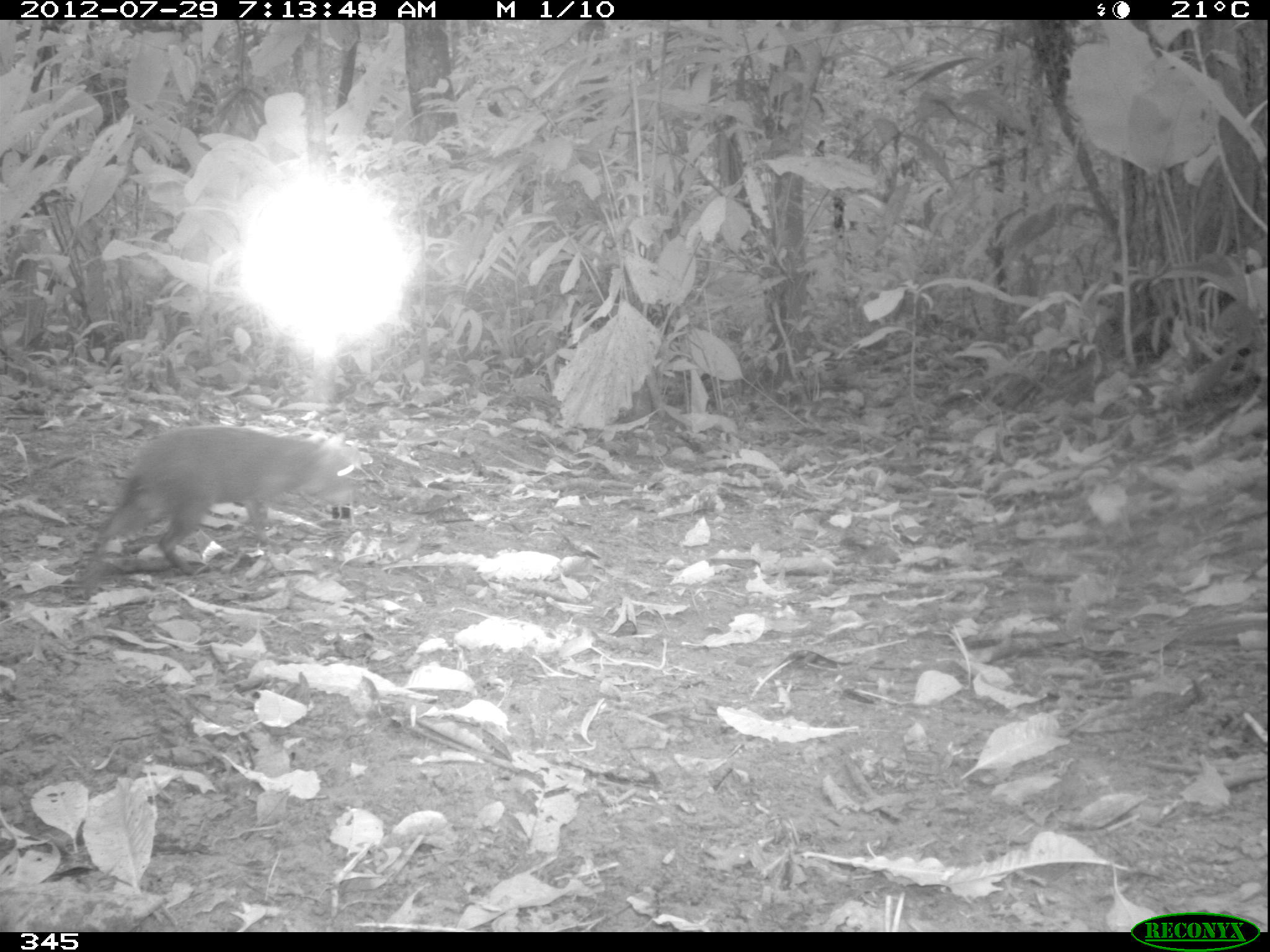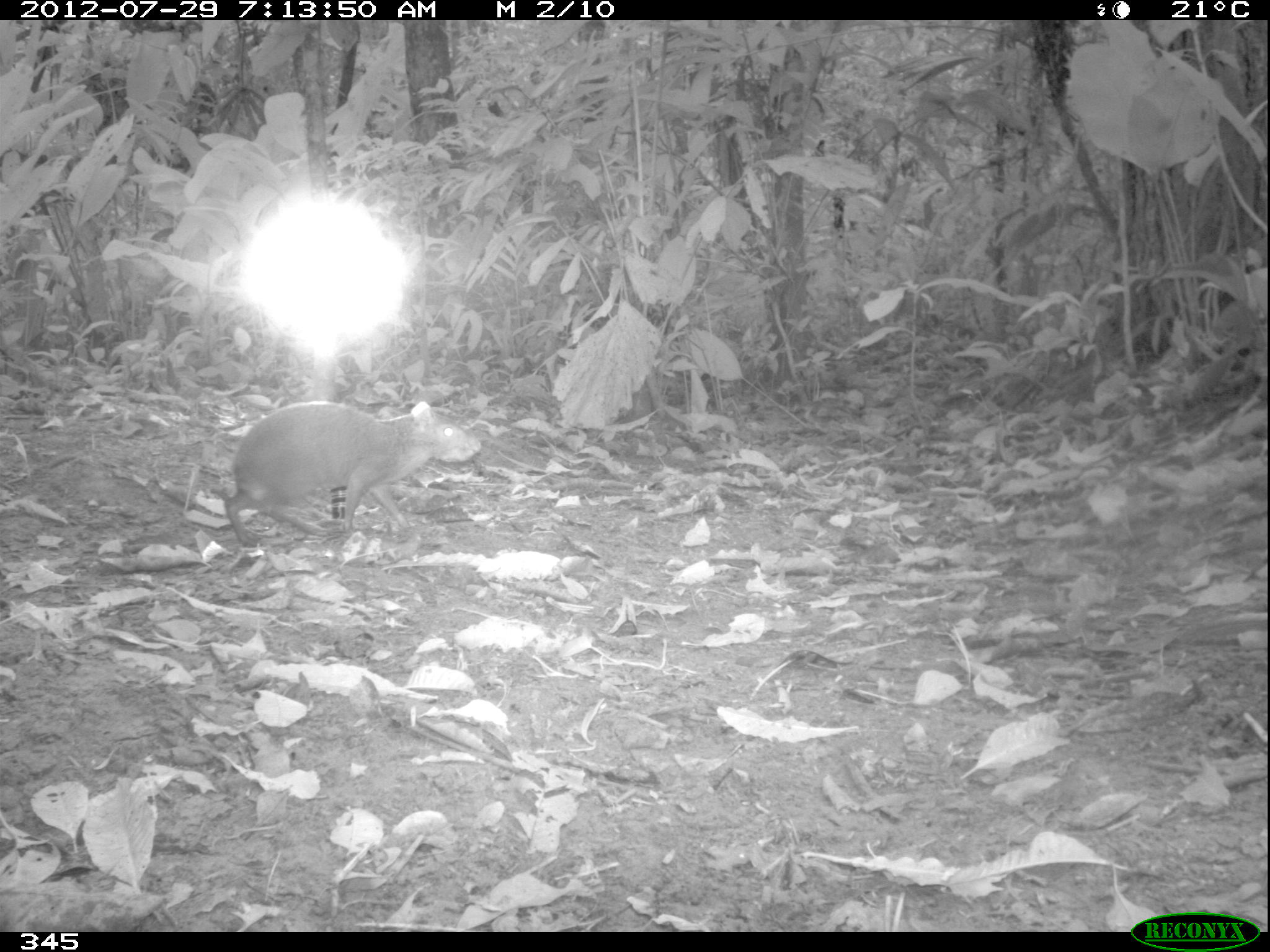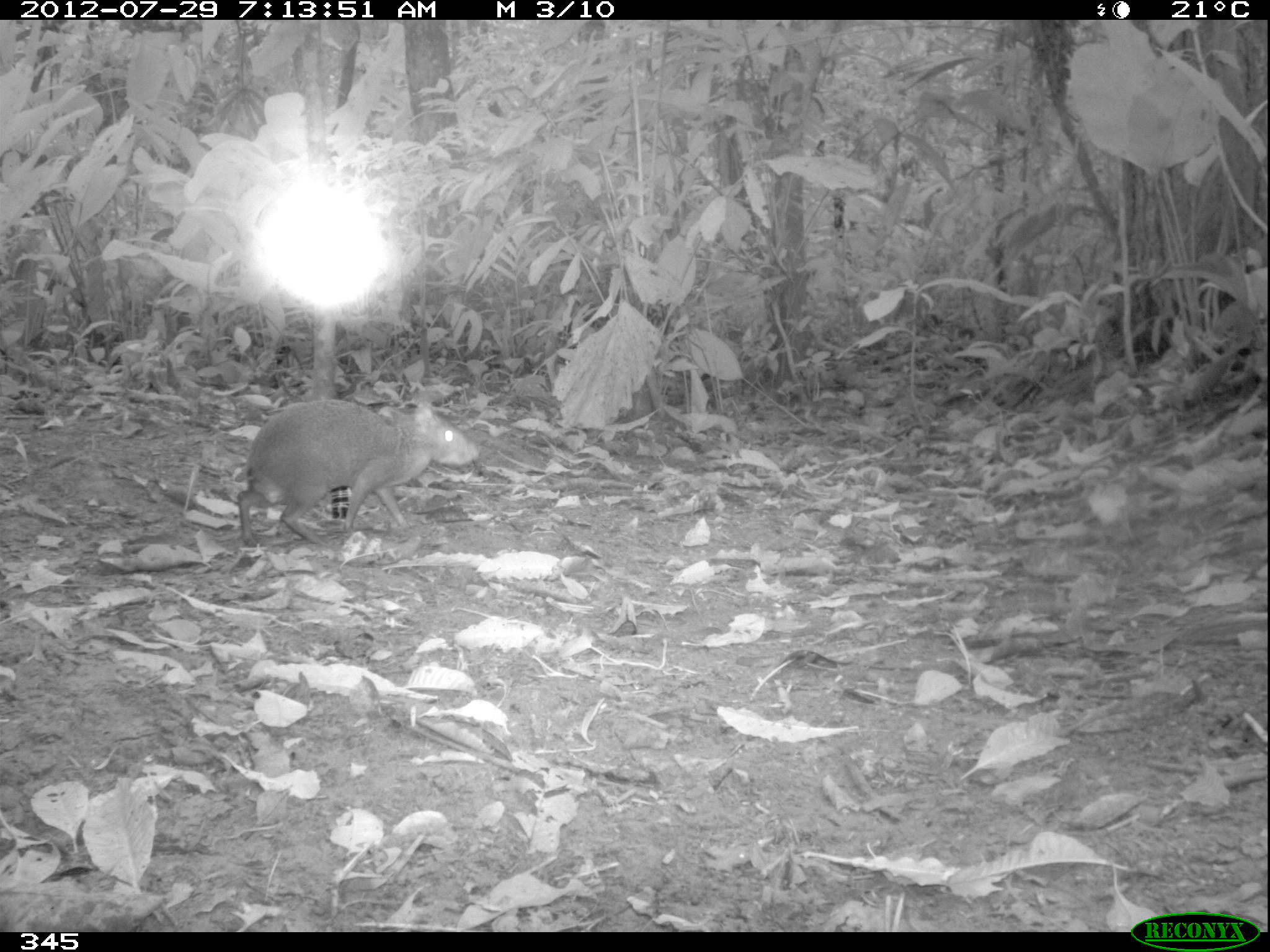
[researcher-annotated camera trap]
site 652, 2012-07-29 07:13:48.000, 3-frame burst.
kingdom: Animalia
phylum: Chordata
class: Mammalia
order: Rodentia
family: Dasyproctidae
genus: Dasyprocta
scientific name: Dasyprocta punctata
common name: central american agouti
Dasyprocta punctata (central american agouti).